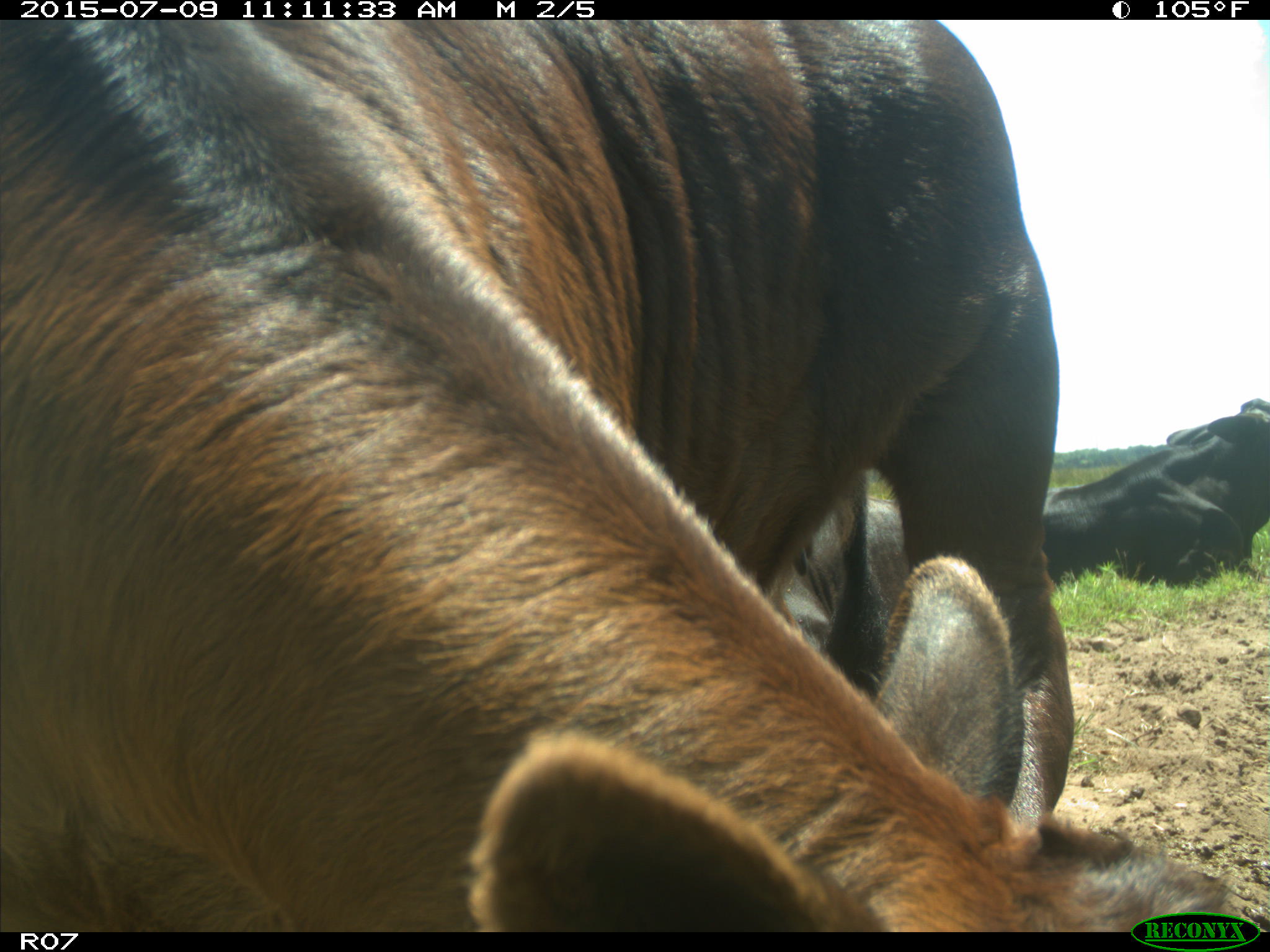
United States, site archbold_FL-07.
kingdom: Animalia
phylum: Chordata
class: Mammalia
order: Artiodactyla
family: Bovidae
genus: Bos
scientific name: Bos taurus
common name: domestic cow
Bos taurus (domestic cow).